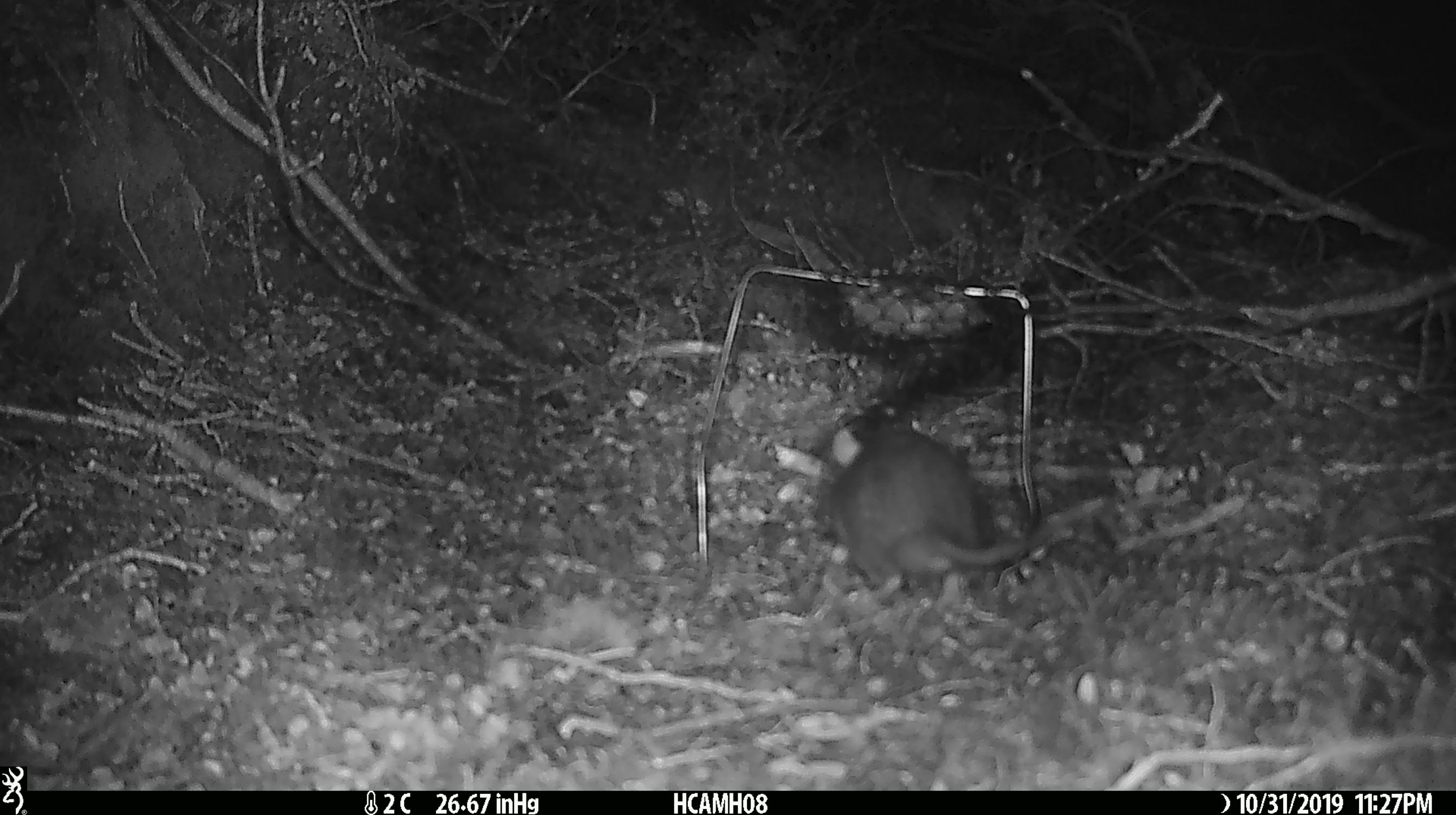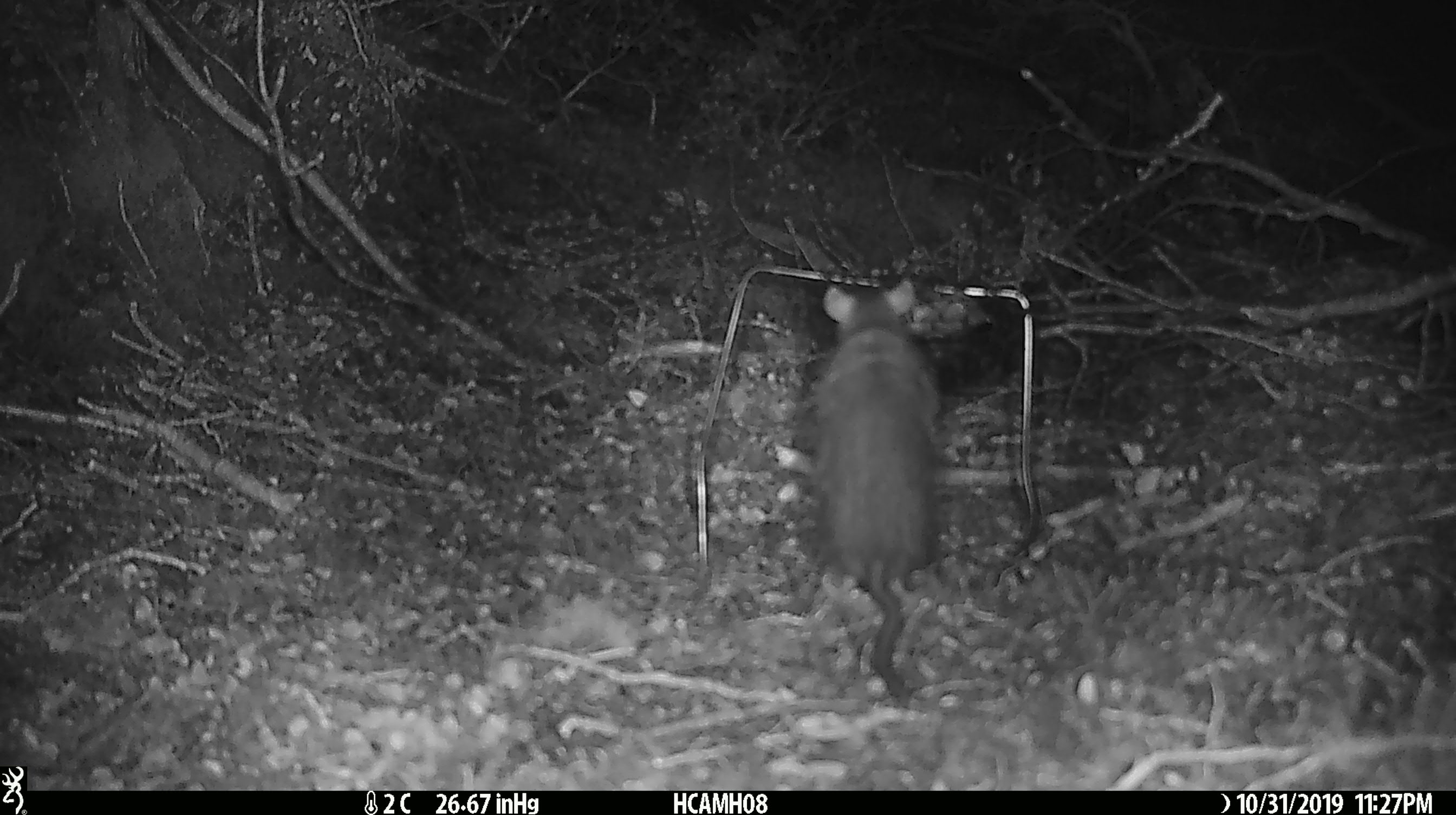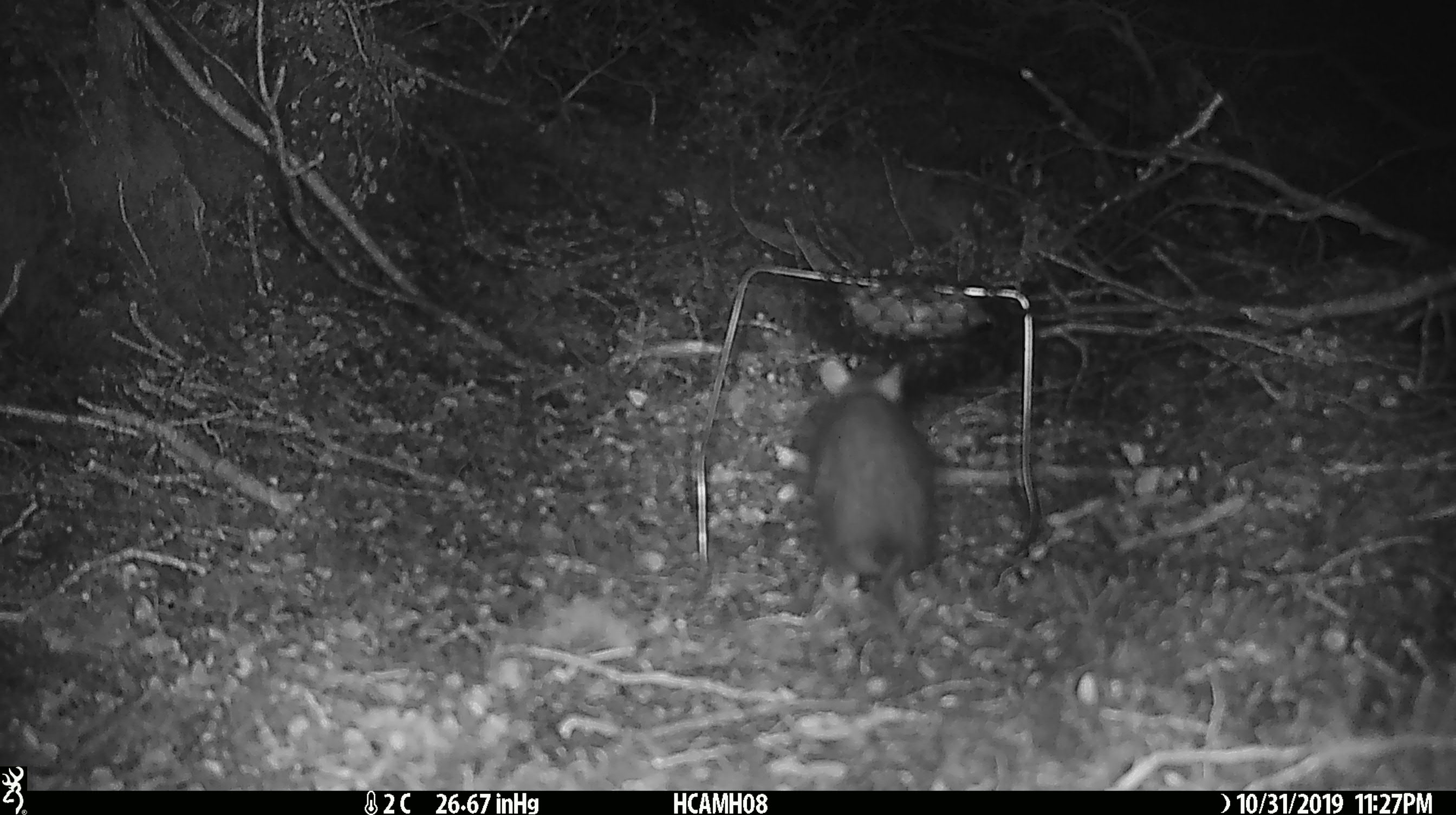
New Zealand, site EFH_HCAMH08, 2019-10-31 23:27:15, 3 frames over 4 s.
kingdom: Animalia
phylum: Chordata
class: Mammalia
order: Rodentia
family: Muridae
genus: Rattus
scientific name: Rattus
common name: rat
Rat (Rattus).